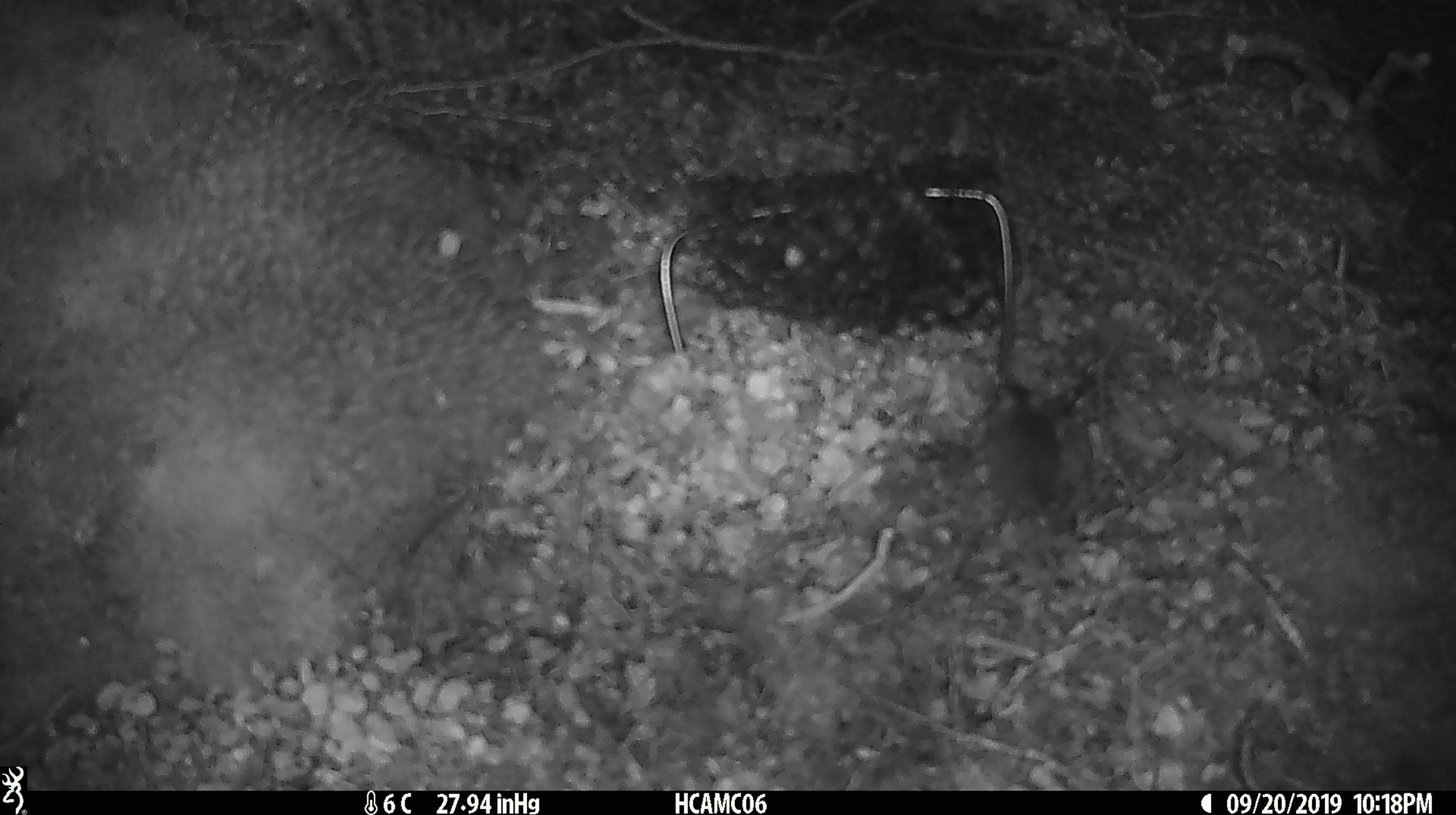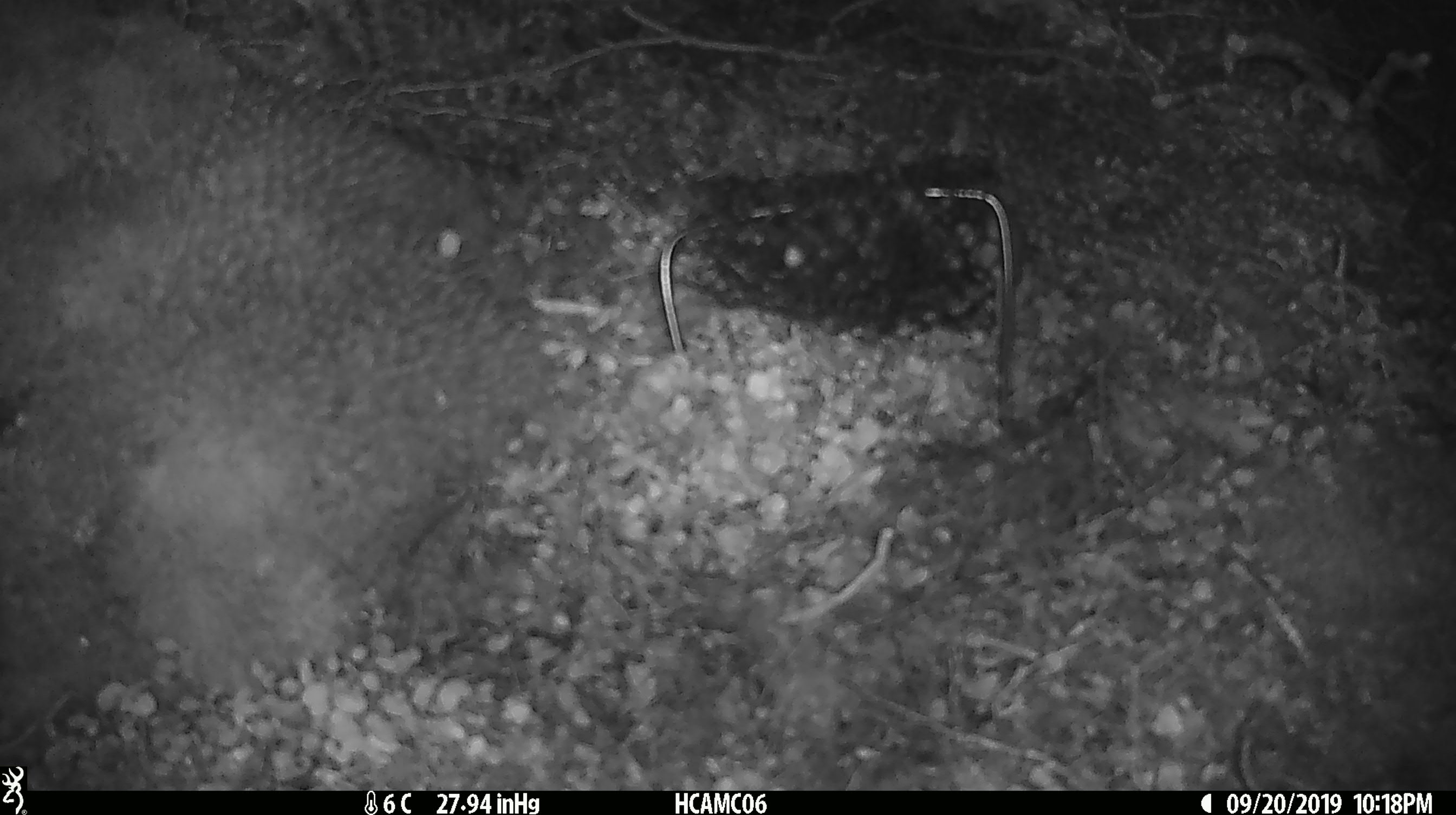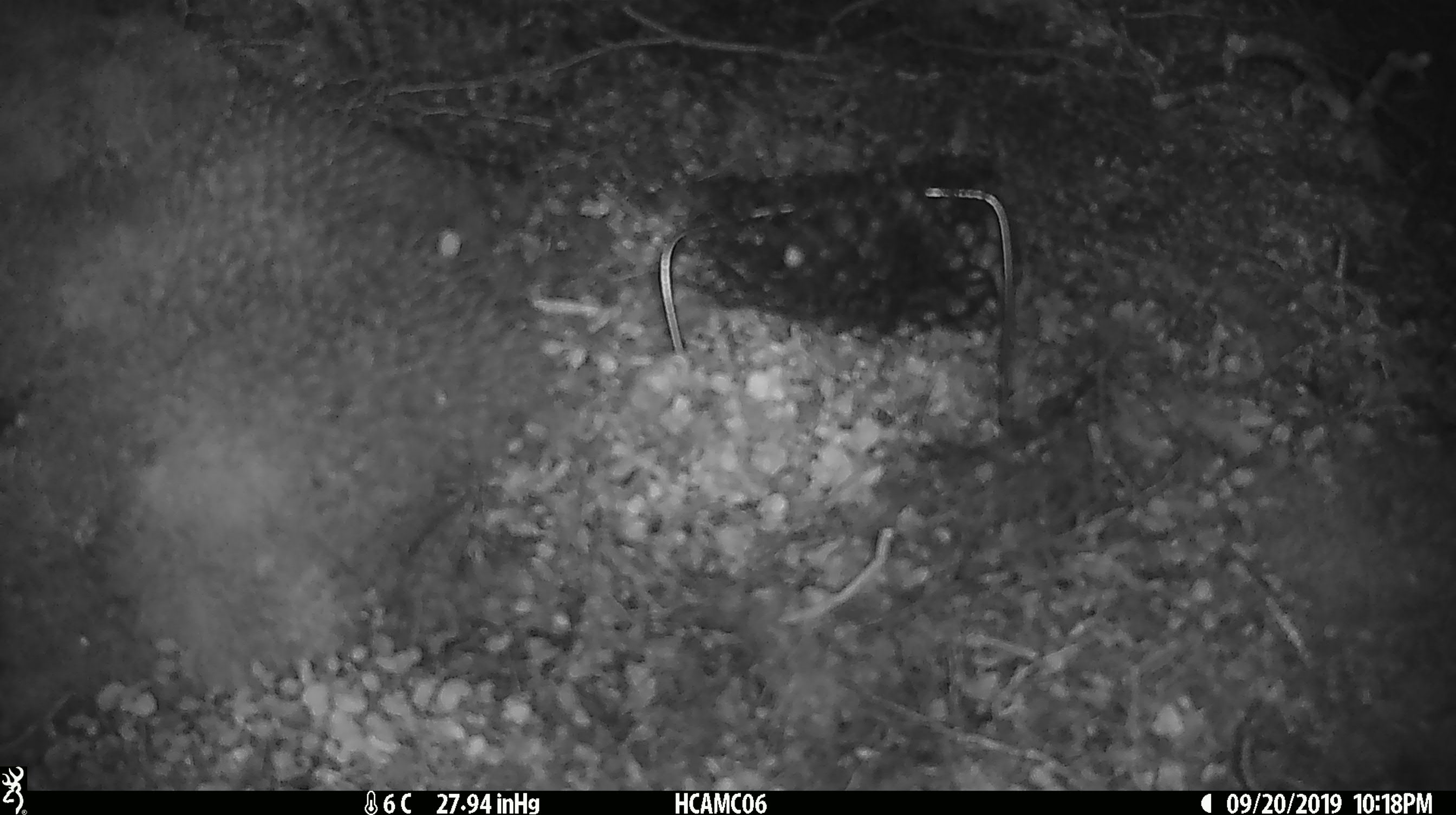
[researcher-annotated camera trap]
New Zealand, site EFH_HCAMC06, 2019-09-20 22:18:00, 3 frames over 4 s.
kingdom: Animalia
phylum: Chordata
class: Mammalia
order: Rodentia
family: Muridae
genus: Mus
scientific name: Mus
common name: mouse